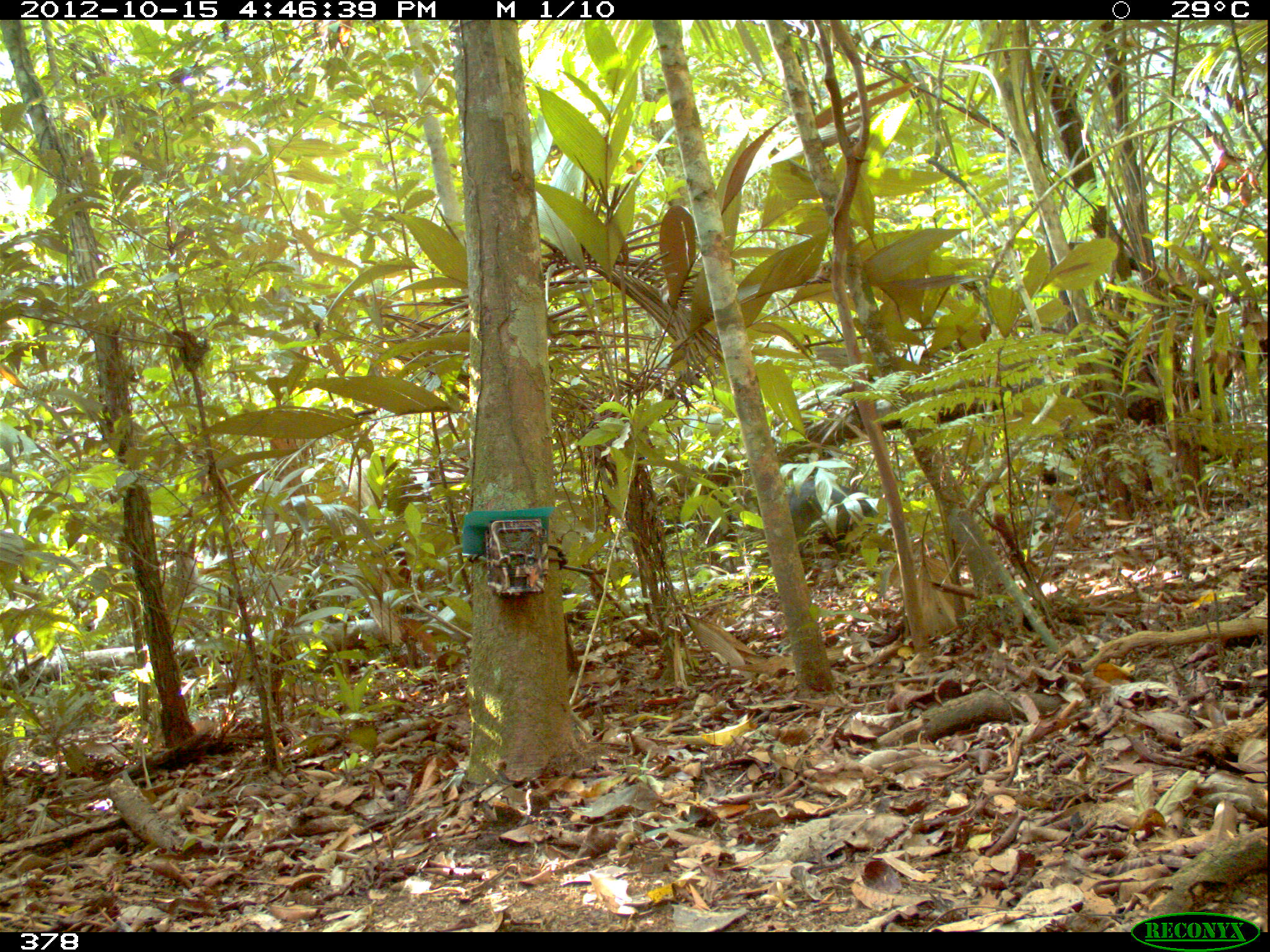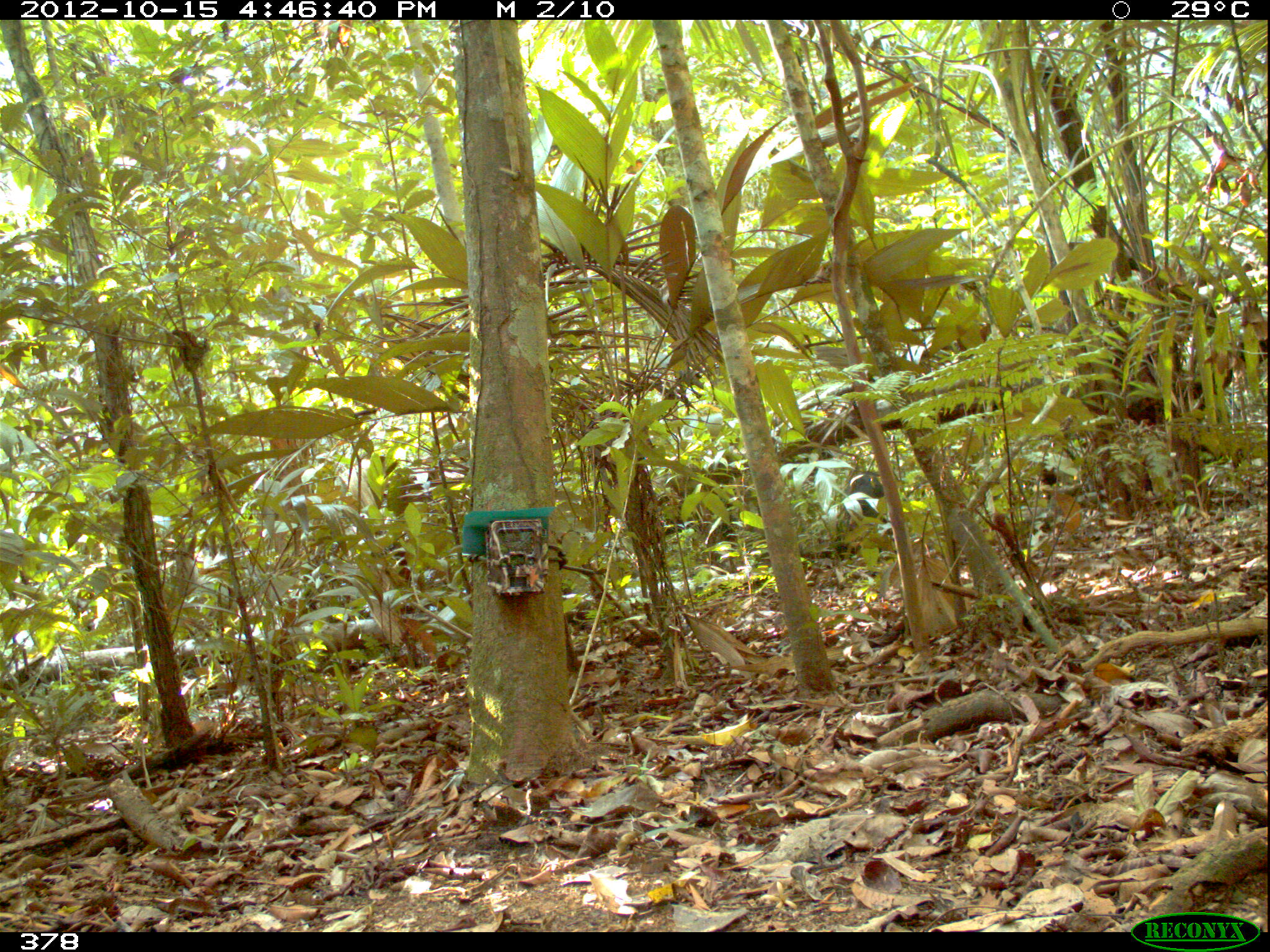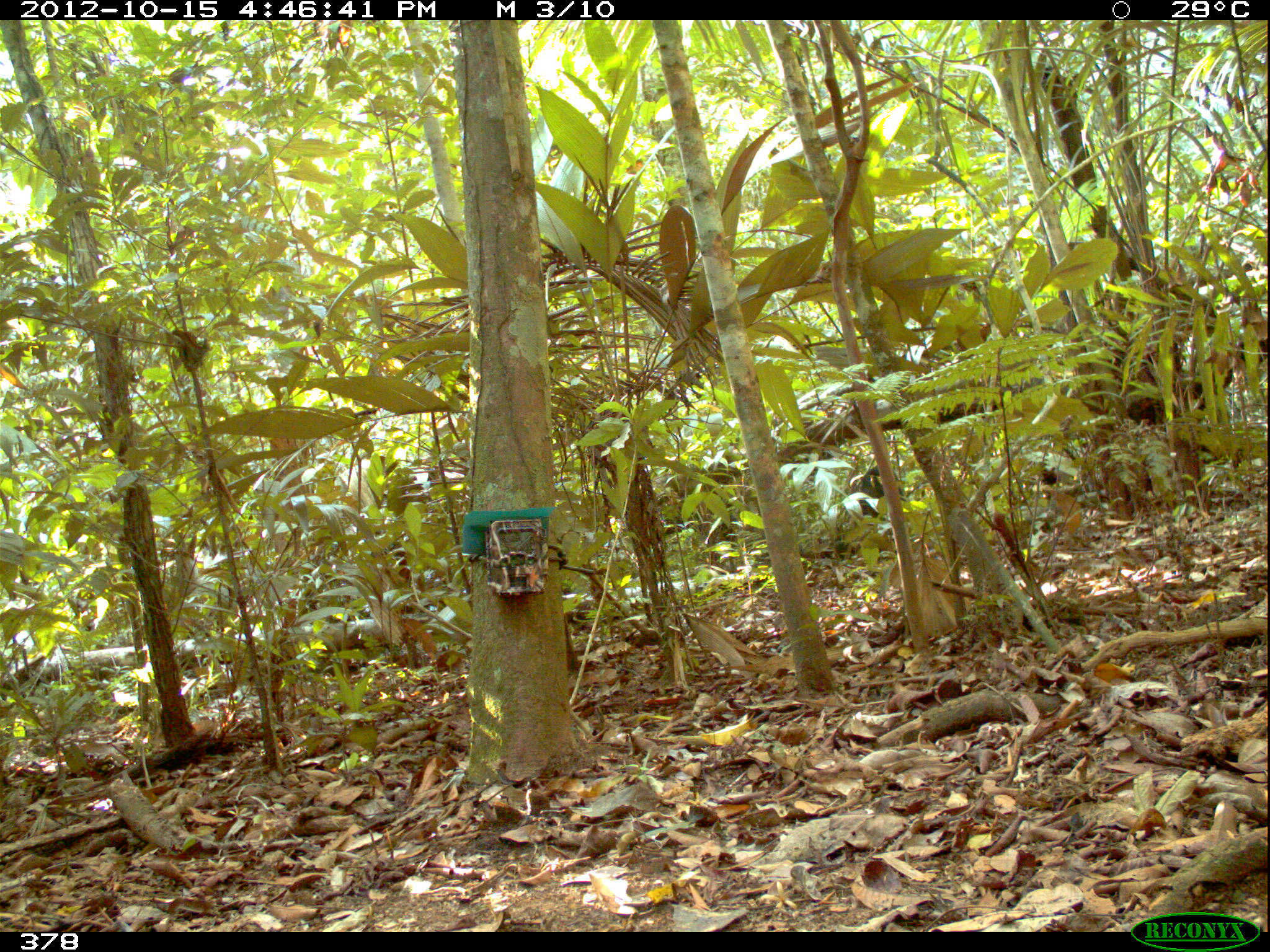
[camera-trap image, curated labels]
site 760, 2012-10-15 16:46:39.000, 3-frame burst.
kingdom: Animalia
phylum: Chordata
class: Mammalia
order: Artiodactyla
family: Tayassuidae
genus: Tayassu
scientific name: Tayassu pecari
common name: white-lipped peccary